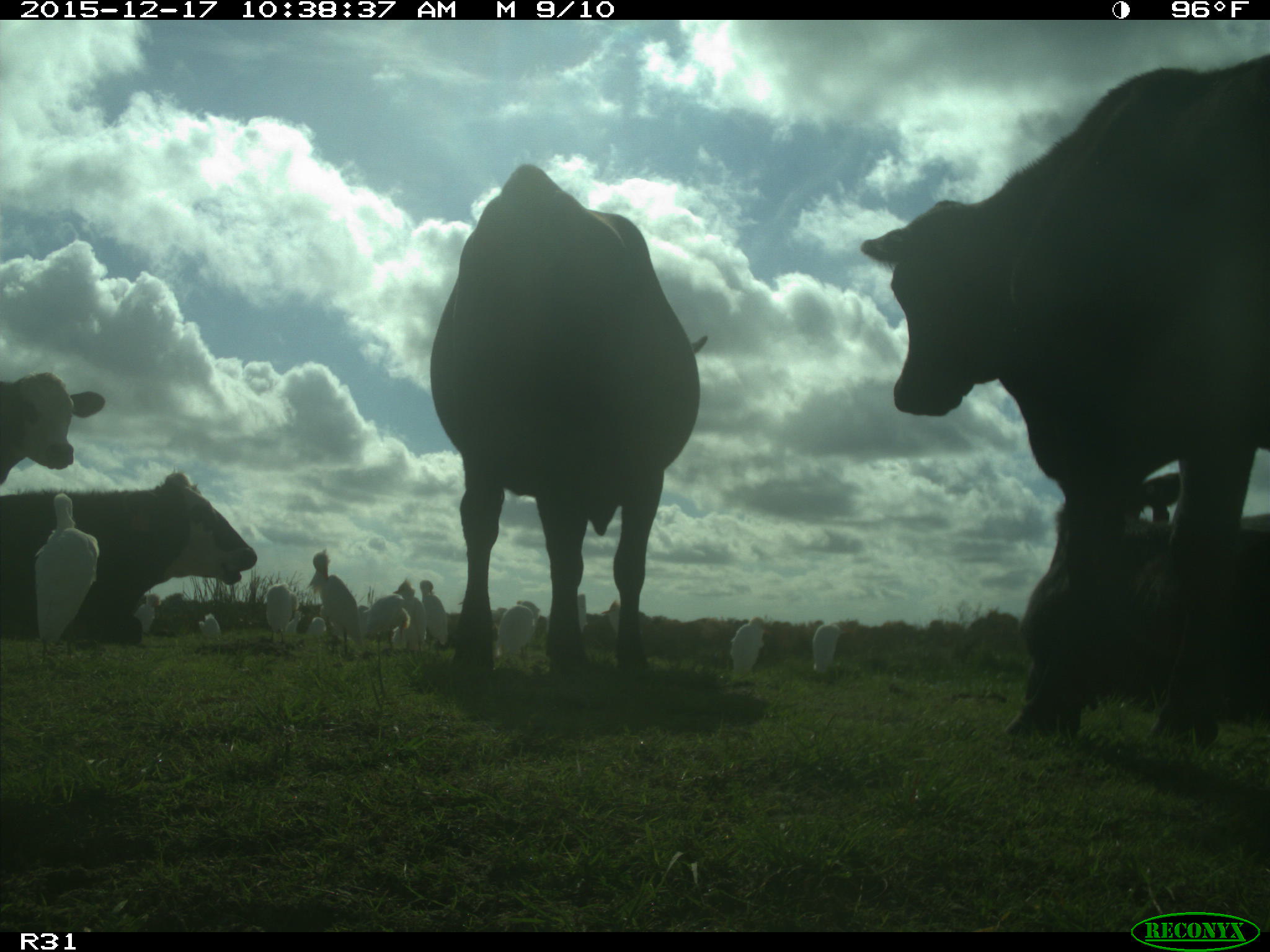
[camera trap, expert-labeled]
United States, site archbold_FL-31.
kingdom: Animalia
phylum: Chordata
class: Mammalia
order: Artiodactyla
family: Bovidae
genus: Bos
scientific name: Bos taurus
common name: domestic cow